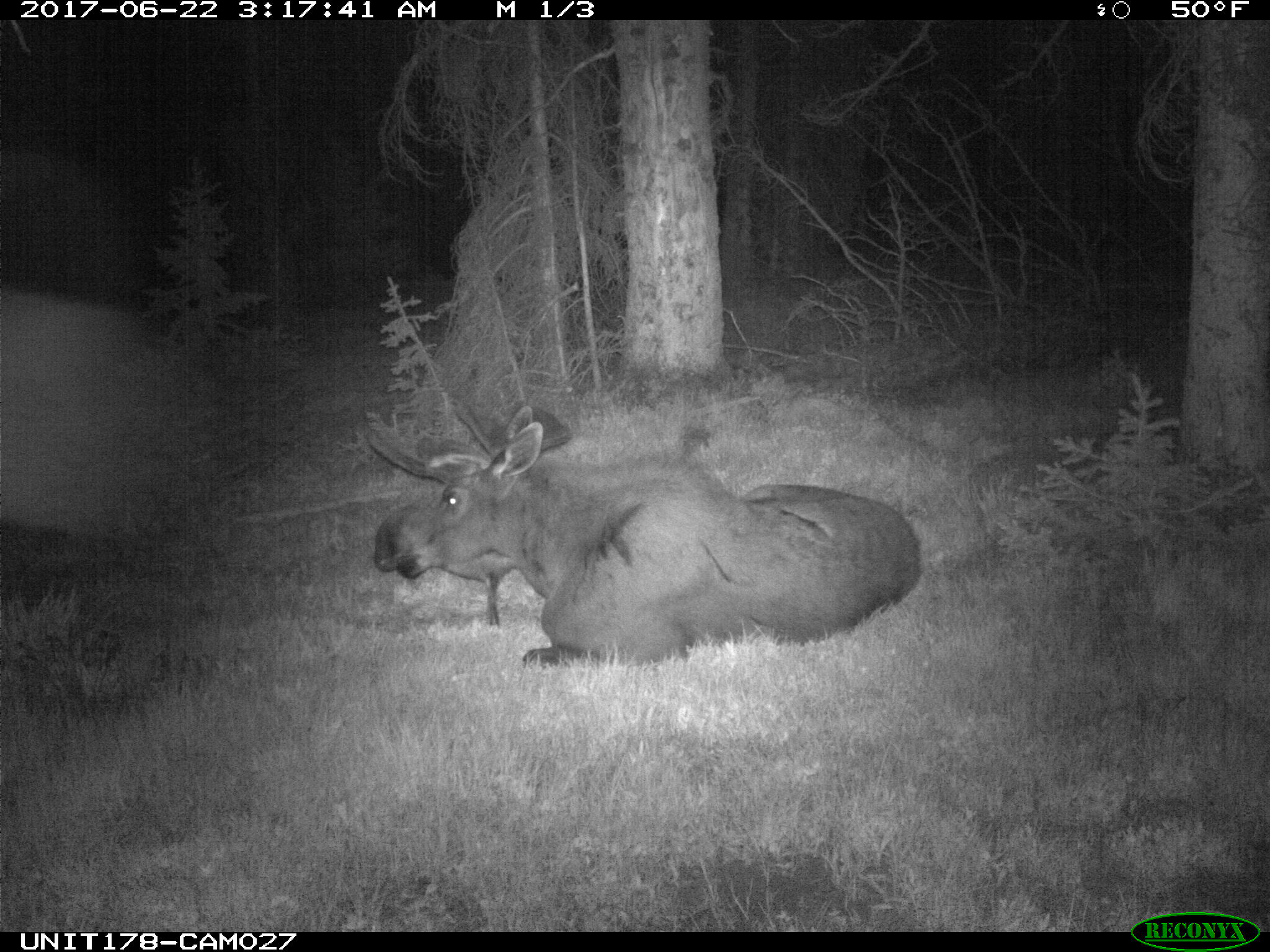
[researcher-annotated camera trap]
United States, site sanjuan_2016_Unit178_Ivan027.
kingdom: Animalia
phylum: Chordata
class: Mammalia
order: Artiodactyla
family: Cervidae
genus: Alces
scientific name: Alces alces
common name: moose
Alces alces (moose).